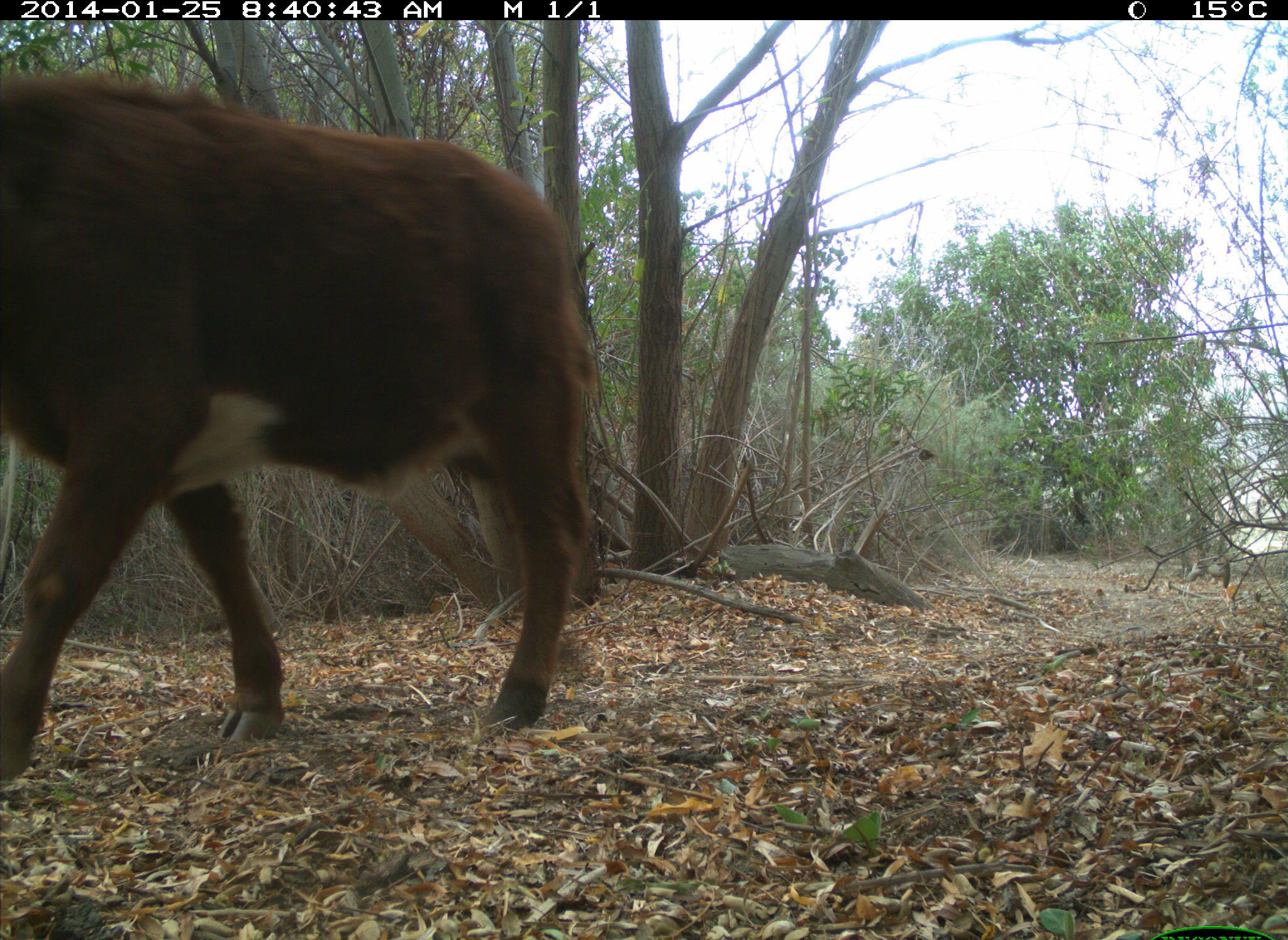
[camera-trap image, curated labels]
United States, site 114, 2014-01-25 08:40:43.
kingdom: Animalia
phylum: Chordata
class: Mammalia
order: Artiodactyla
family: Bovidae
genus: Bos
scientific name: Bos taurus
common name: cow